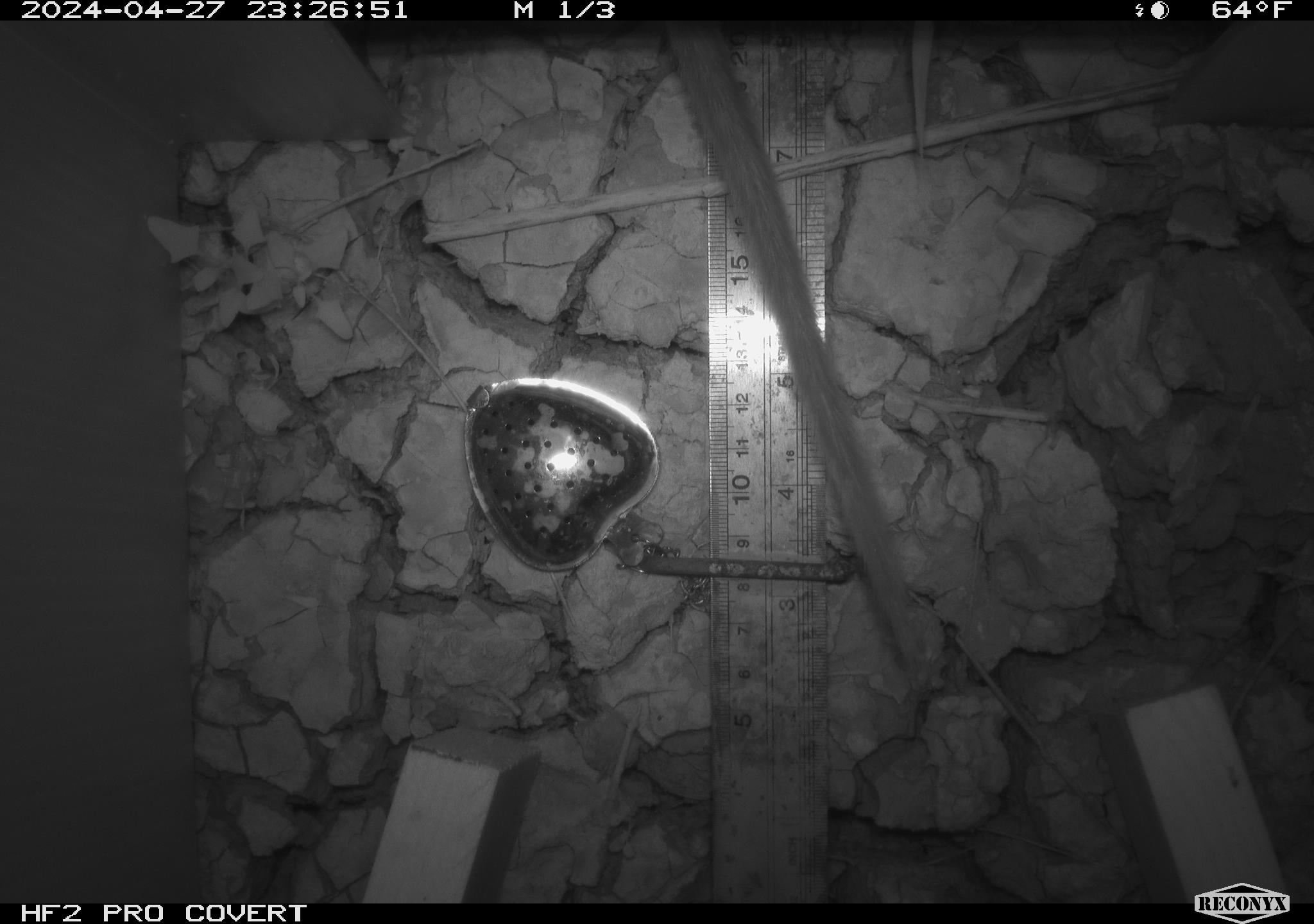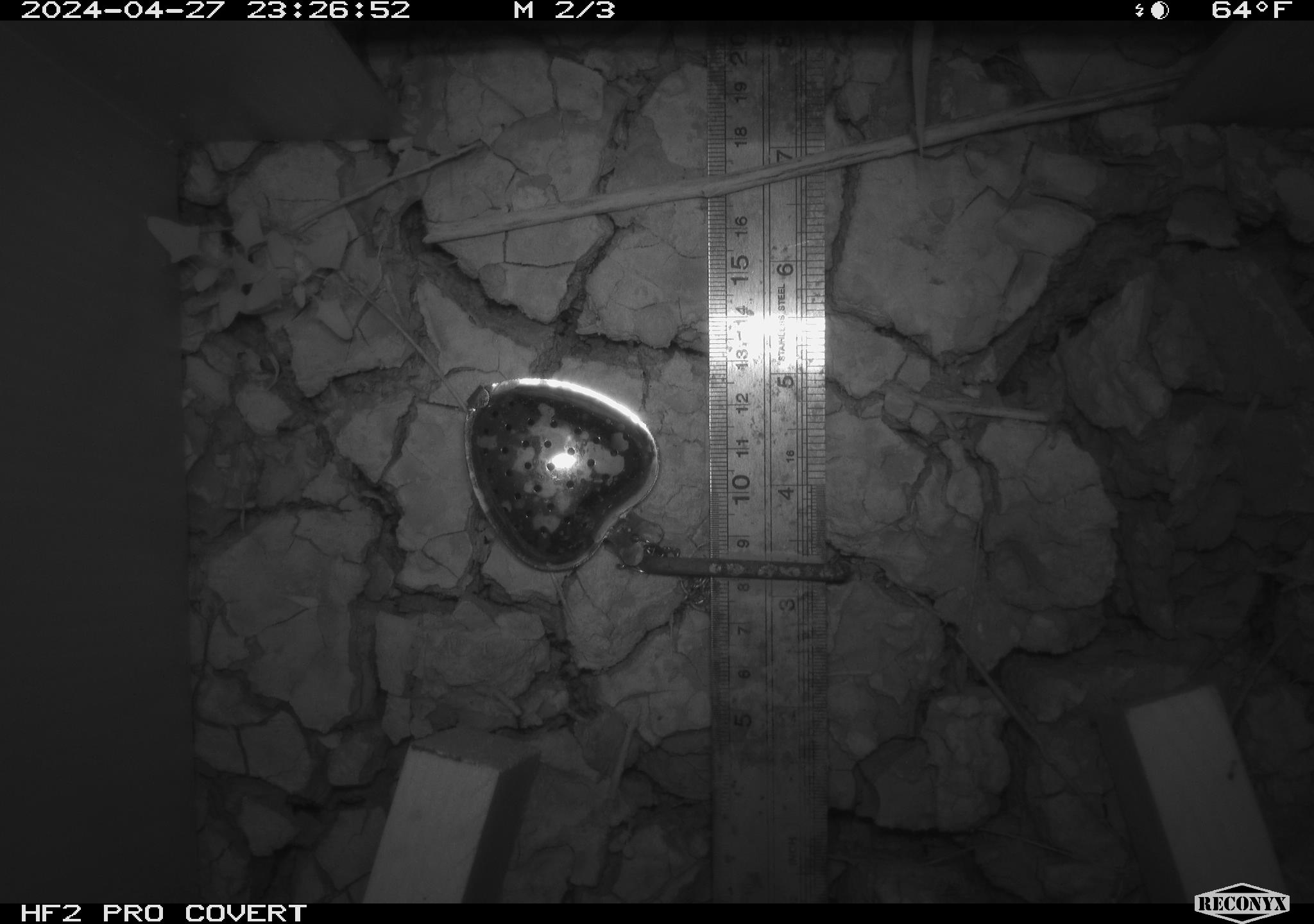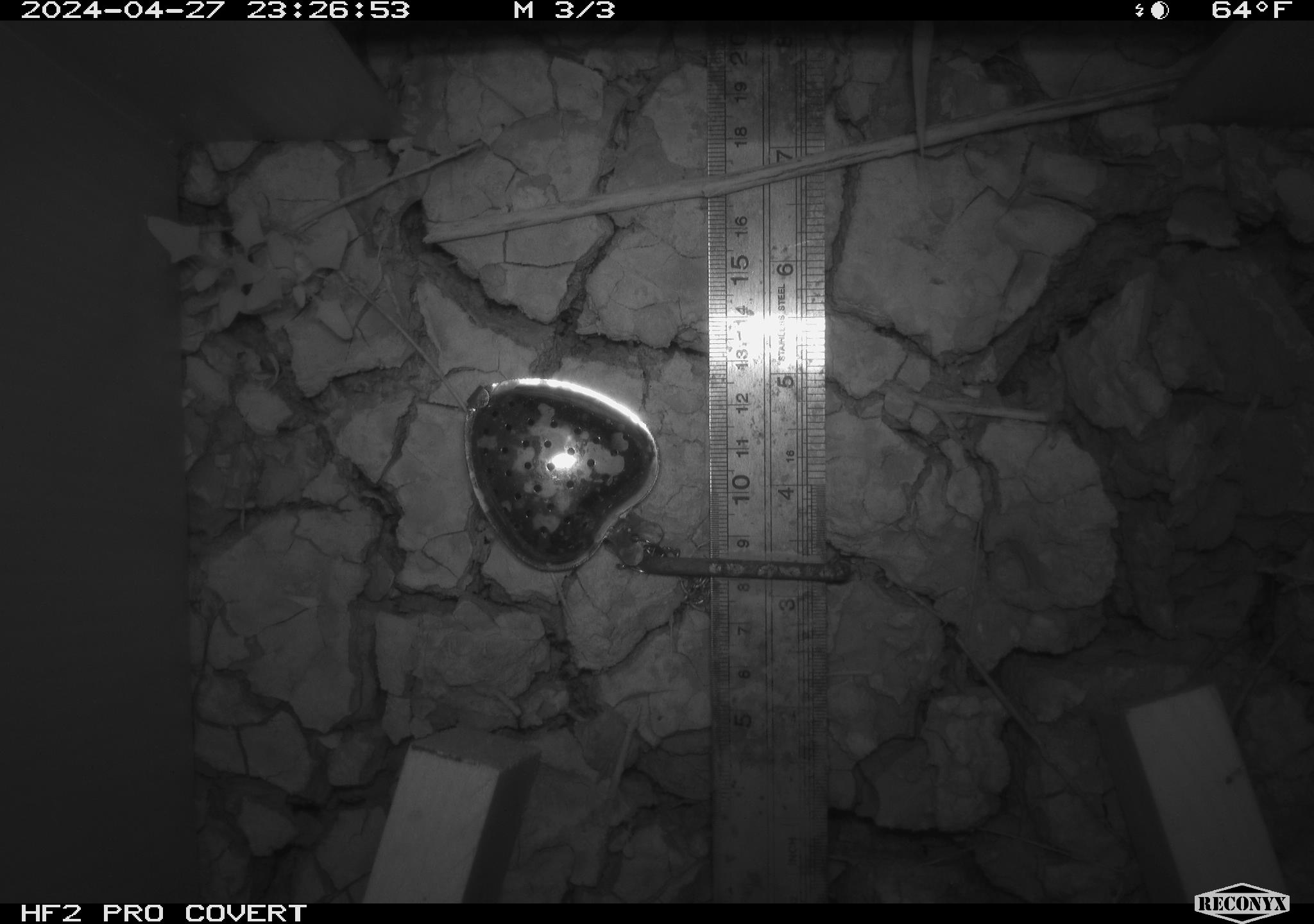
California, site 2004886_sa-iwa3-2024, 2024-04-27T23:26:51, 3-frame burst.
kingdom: Animalia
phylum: Chordata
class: Mammalia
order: Rodentia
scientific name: Rodentia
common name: woodrat or rat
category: woodrat or rat species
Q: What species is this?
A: Woodrat or rat species (woodrat or rat) (Rodentia).